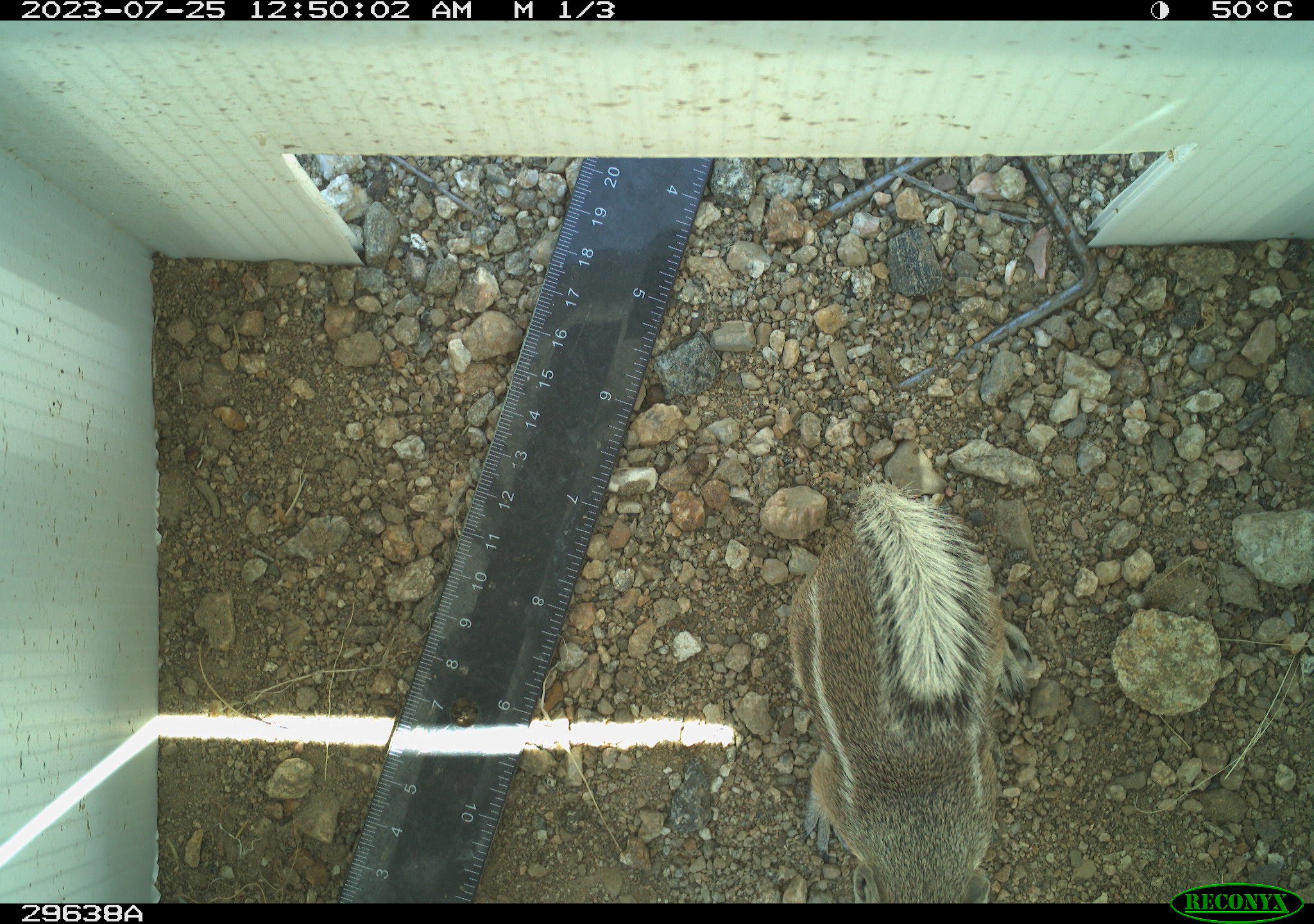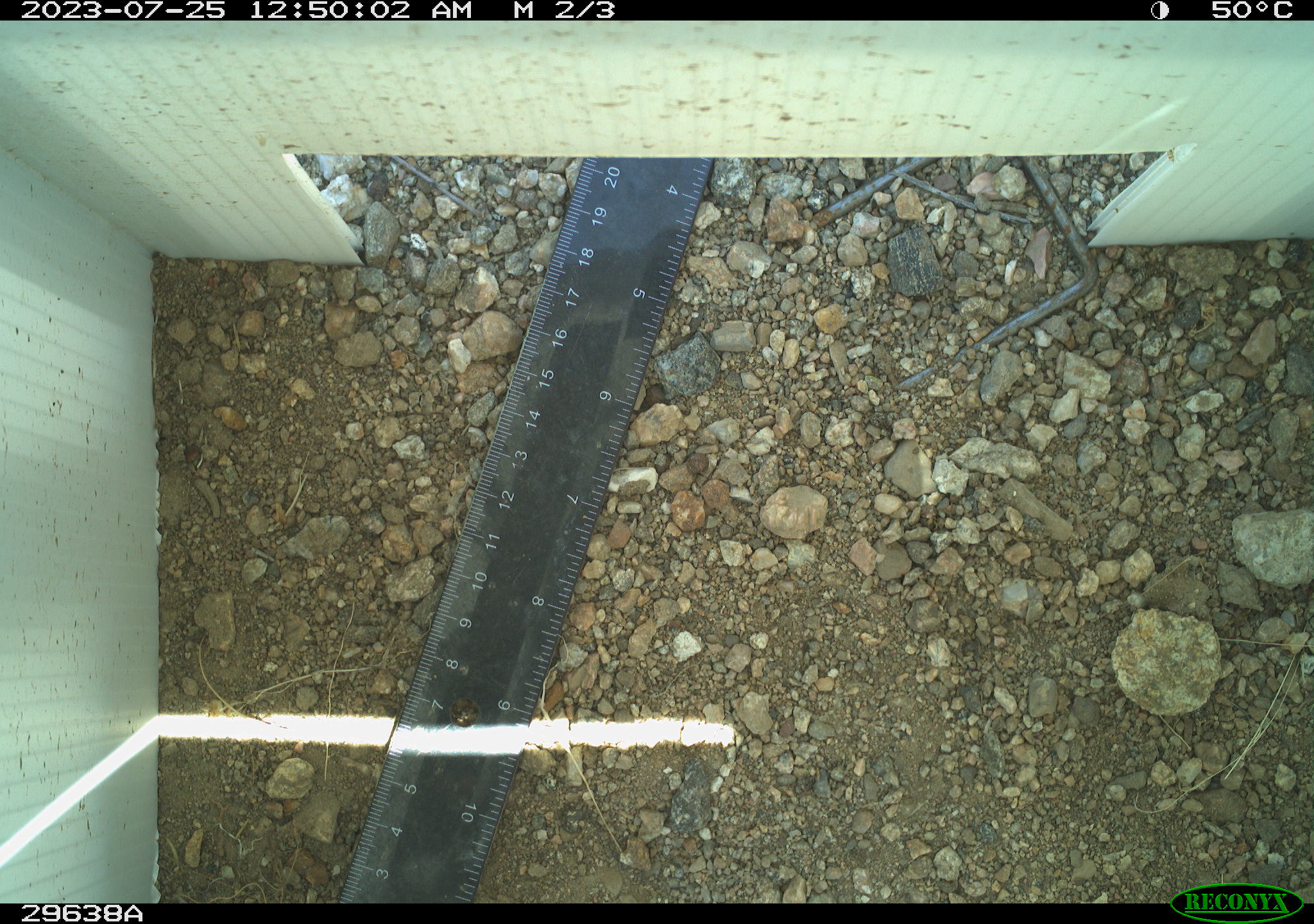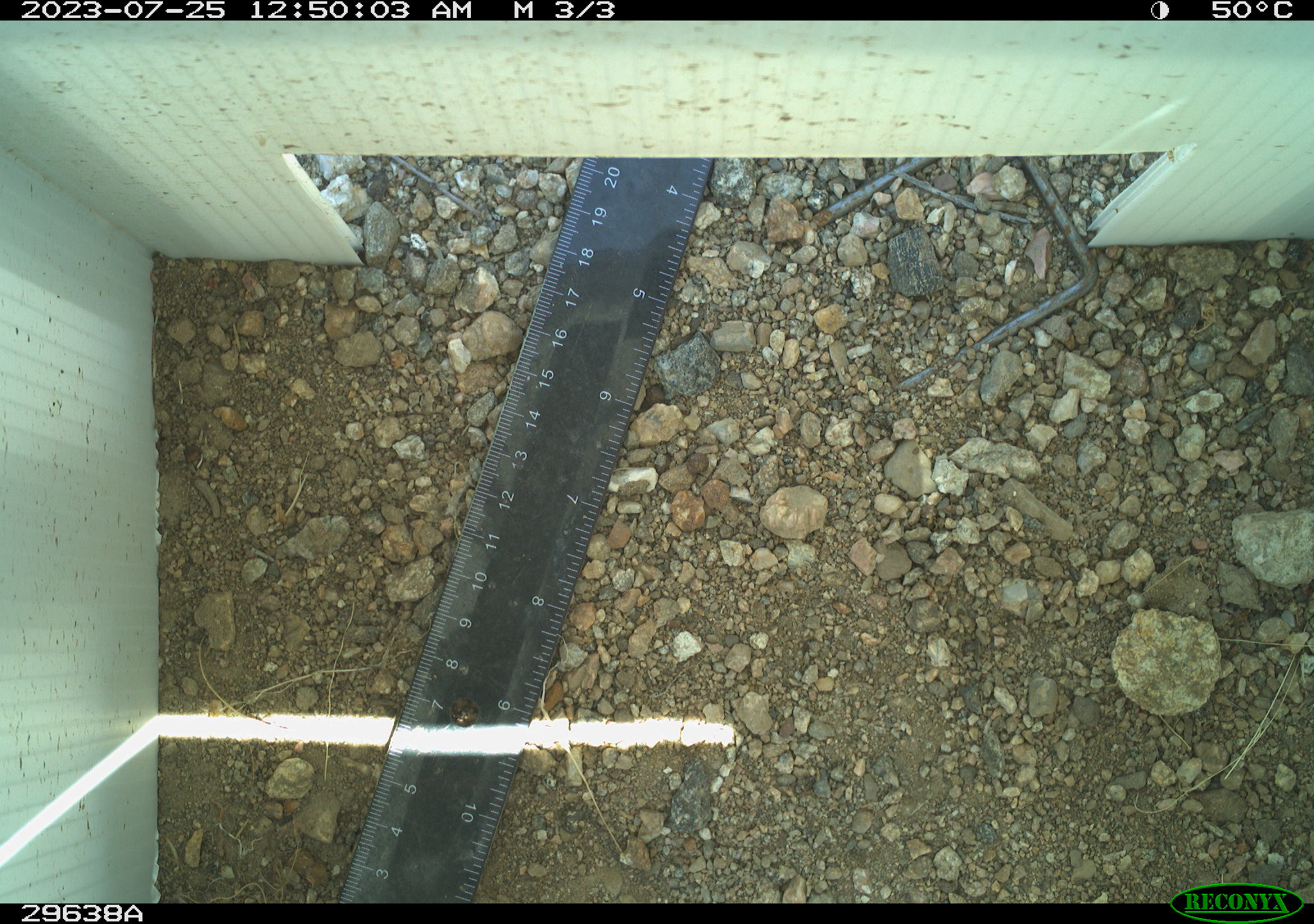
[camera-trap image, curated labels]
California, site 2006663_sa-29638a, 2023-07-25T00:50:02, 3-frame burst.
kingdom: Animalia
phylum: Chordata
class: Mammalia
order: Rodentia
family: Sciuridae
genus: Ammospermophilus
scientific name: Ammospermophilus leucurus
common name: white-tailed antelope squirrel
White-tailed antelope squirrel (Ammospermophilus leucurus).